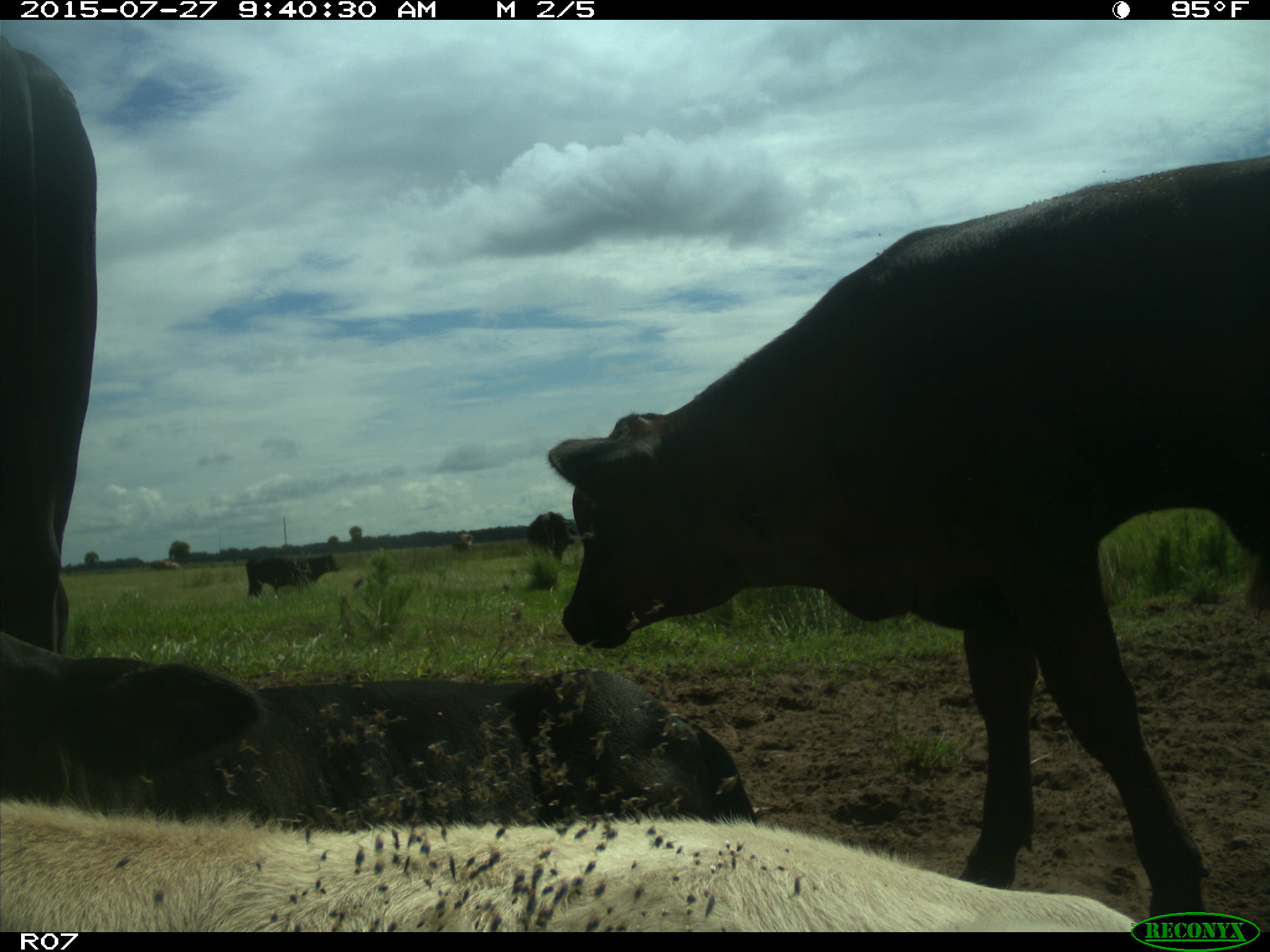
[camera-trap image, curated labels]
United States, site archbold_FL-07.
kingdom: Animalia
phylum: Chordata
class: Mammalia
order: Artiodactyla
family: Bovidae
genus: Bos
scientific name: Bos taurus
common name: domestic cow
Bos taurus (domestic cow).